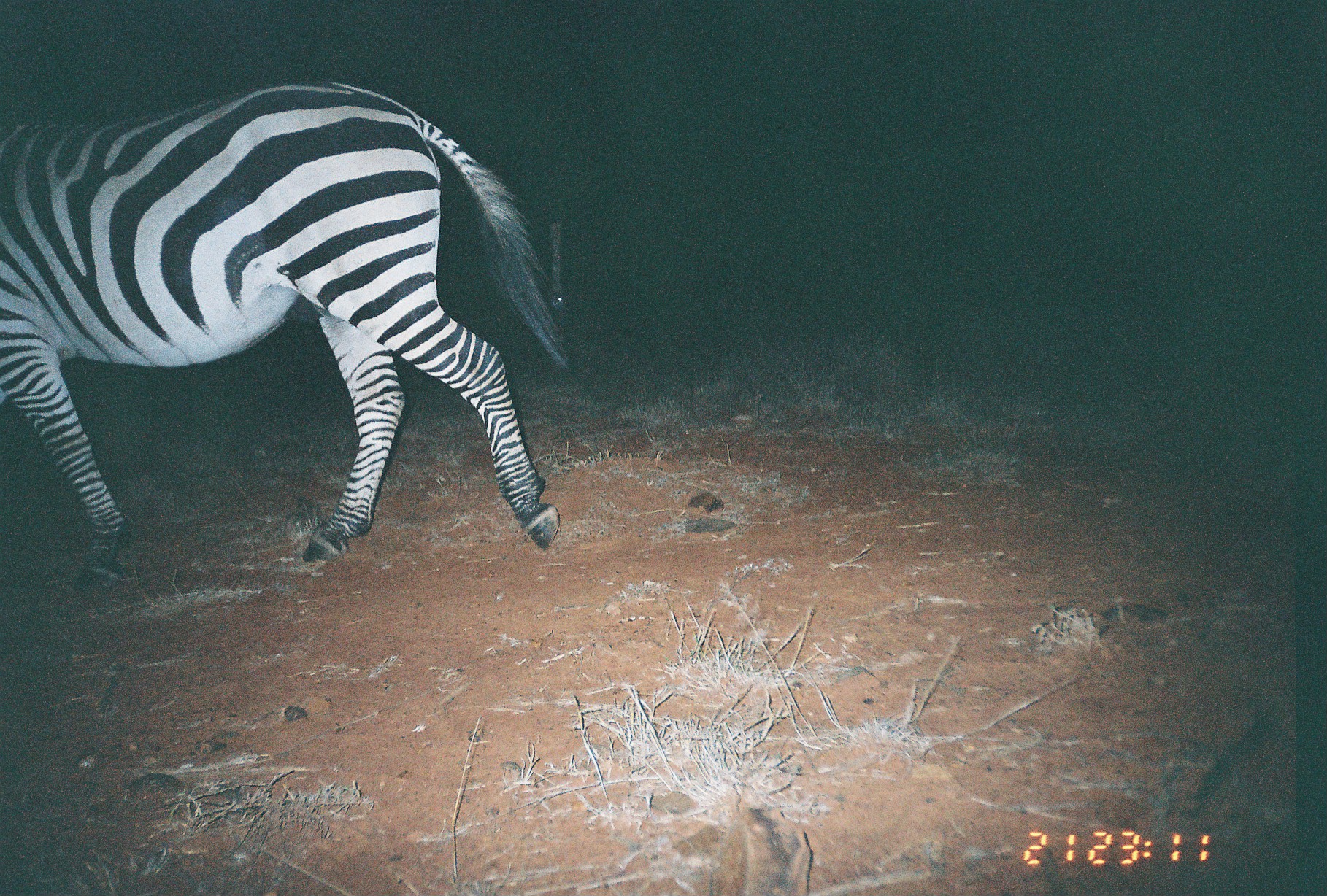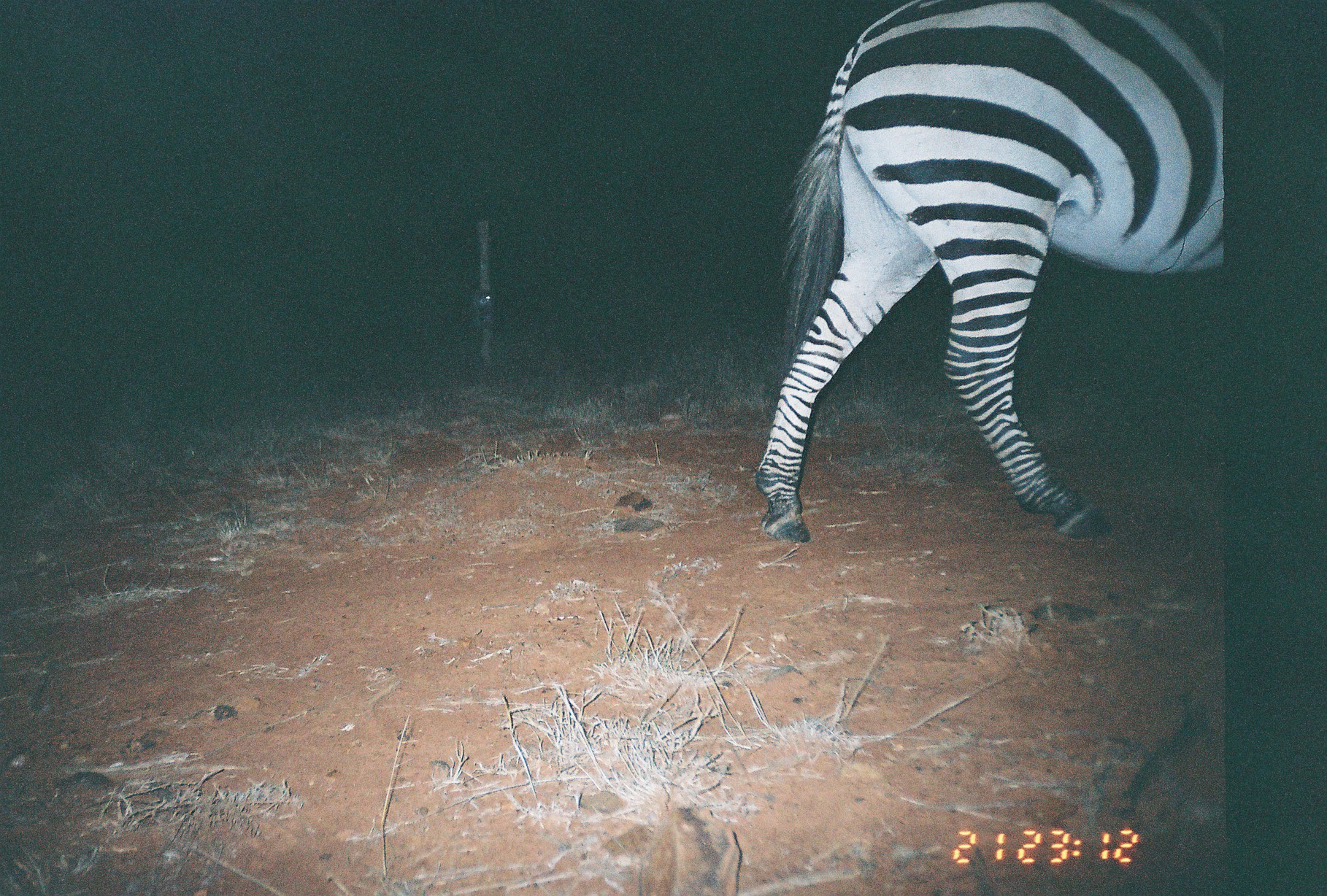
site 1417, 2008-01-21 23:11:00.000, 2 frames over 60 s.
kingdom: Animalia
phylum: Chordata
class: Mammalia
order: Perissodactyla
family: Equidae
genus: Equus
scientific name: Equus quagga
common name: plains zebra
Equus quagga (plains zebra), count 1.